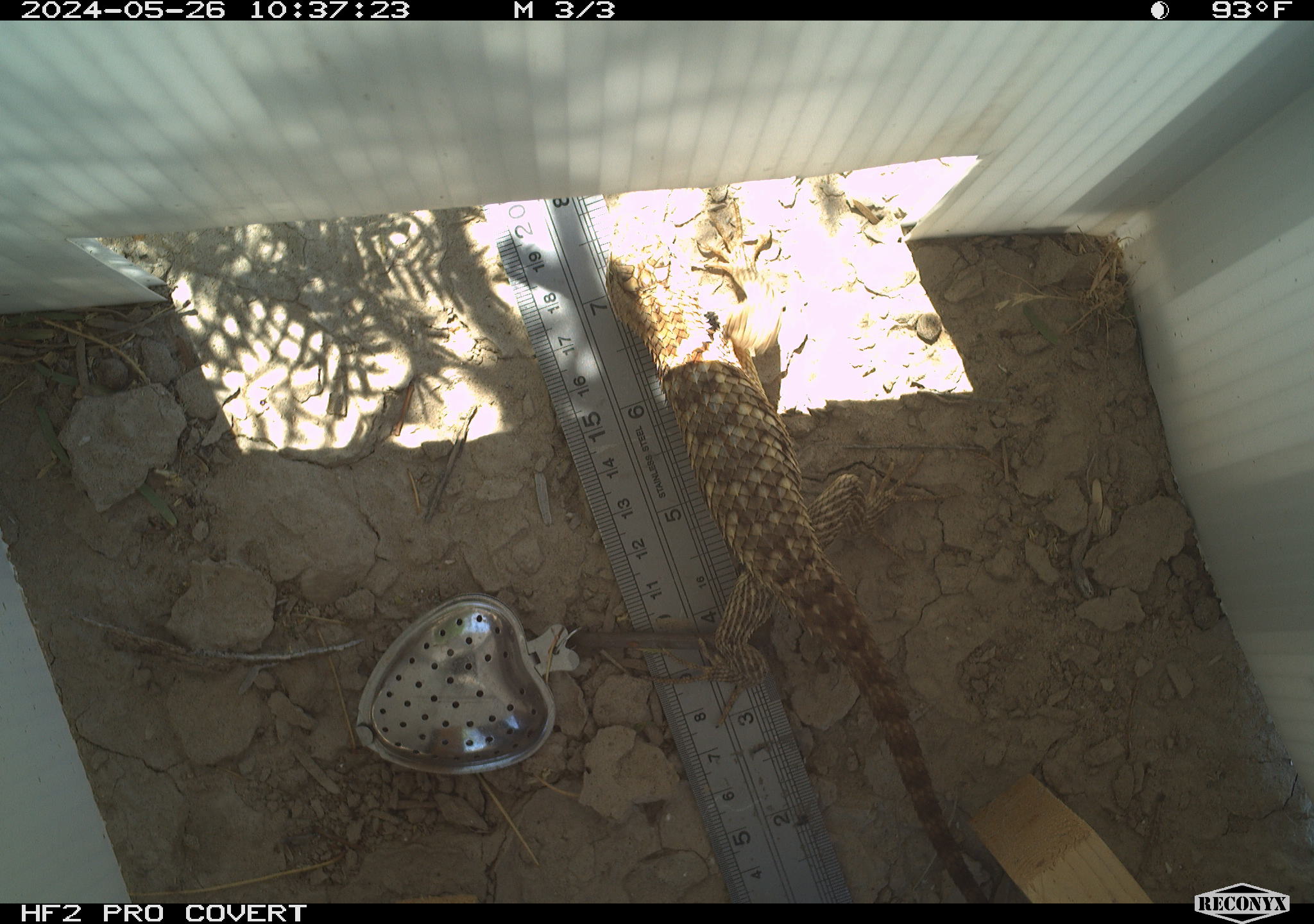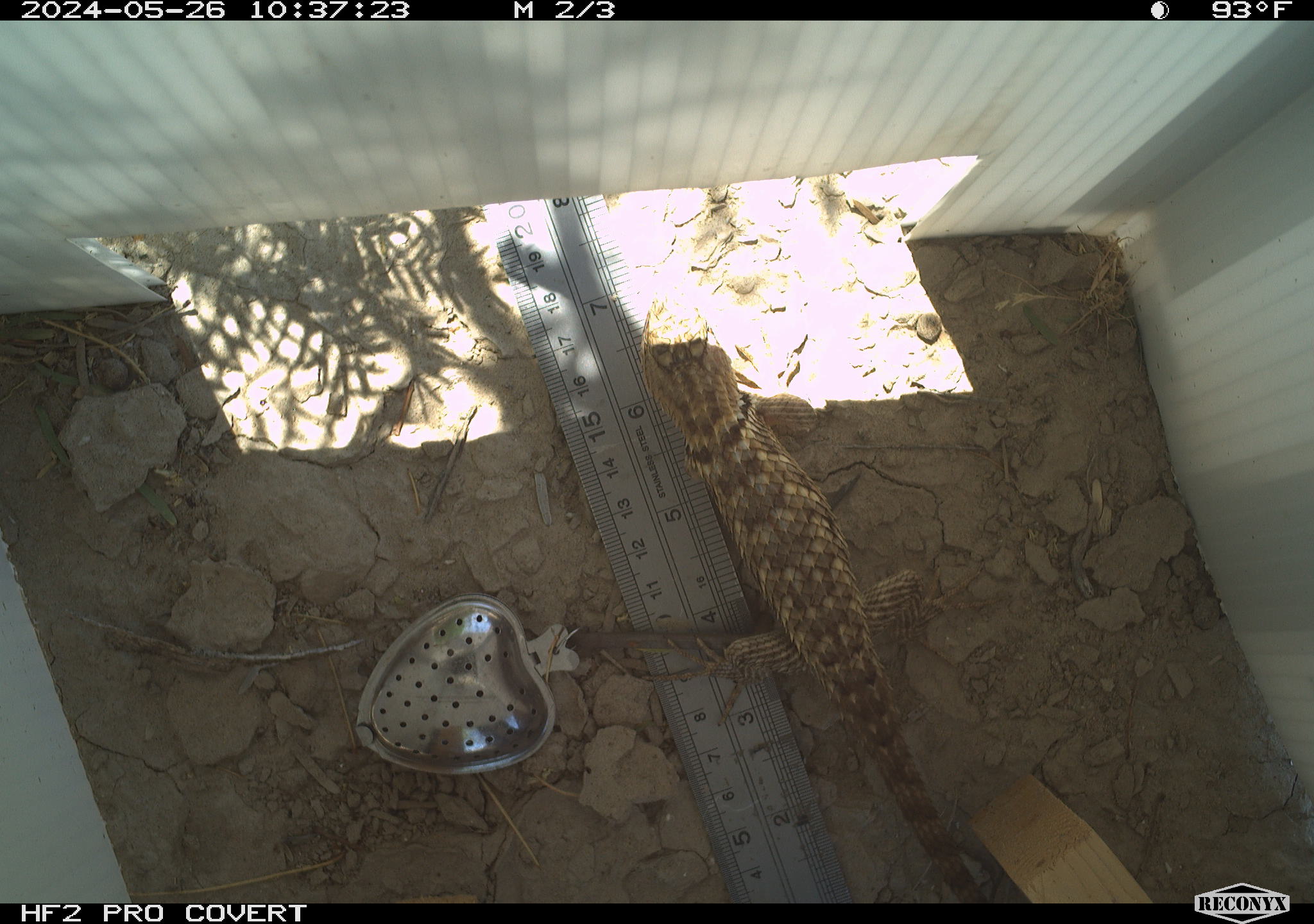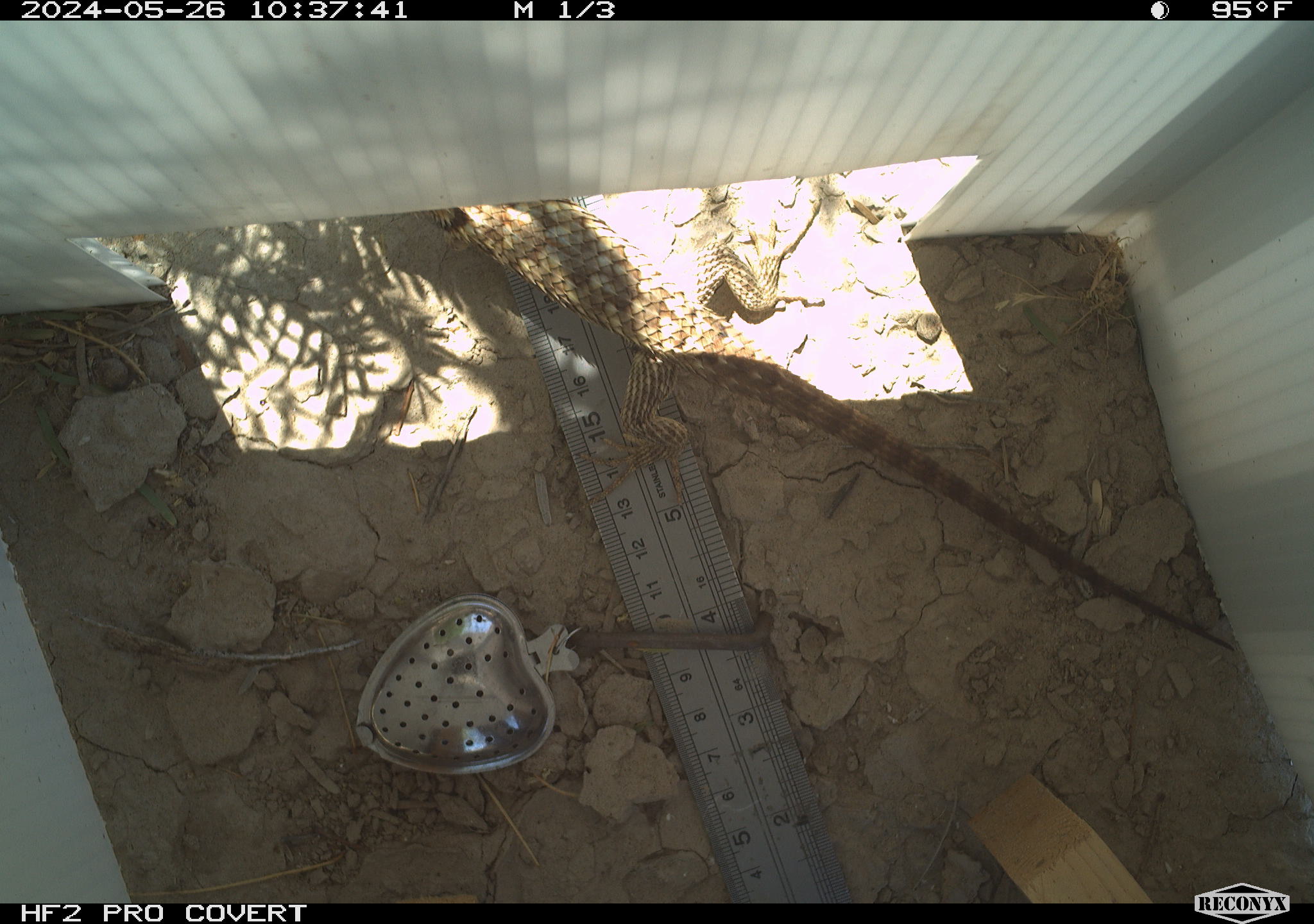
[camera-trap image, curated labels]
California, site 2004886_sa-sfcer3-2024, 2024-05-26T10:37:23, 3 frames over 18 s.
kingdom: Animalia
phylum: Chordata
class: Reptilia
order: Squamata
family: Phrynosomatidae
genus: Sceloporus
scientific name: Sceloporus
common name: spiny lizards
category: sceloporus species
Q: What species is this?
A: Sceloporus species (spiny lizards) (Sceloporus).